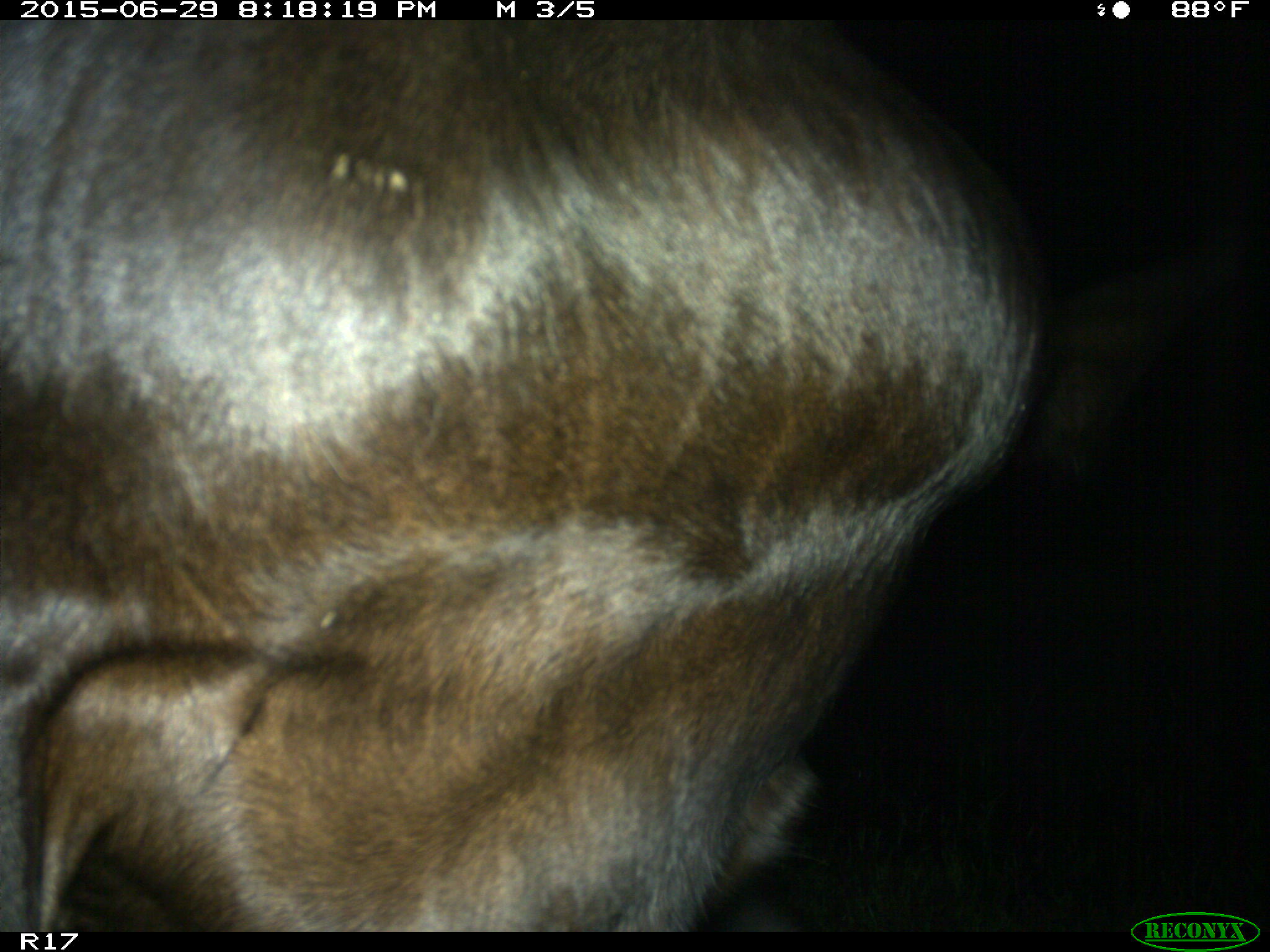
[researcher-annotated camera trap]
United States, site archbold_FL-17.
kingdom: Animalia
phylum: Chordata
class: Mammalia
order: Artiodactyla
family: Bovidae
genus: Bos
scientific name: Bos taurus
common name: domestic cow